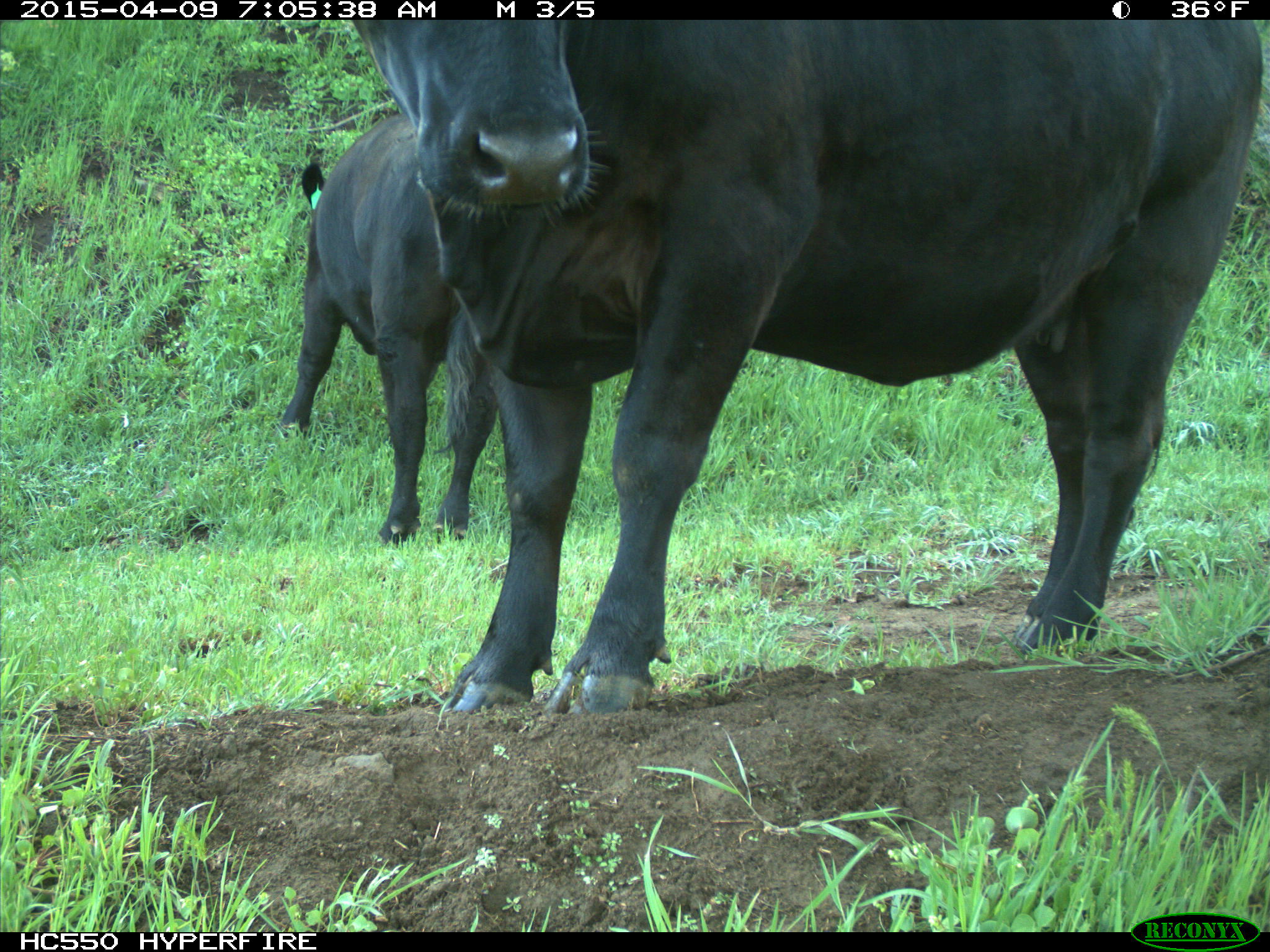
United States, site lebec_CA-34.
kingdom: Animalia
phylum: Chordata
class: Mammalia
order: Artiodactyla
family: Bovidae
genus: Bos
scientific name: Bos taurus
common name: domestic cow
Bos taurus (domestic cow).